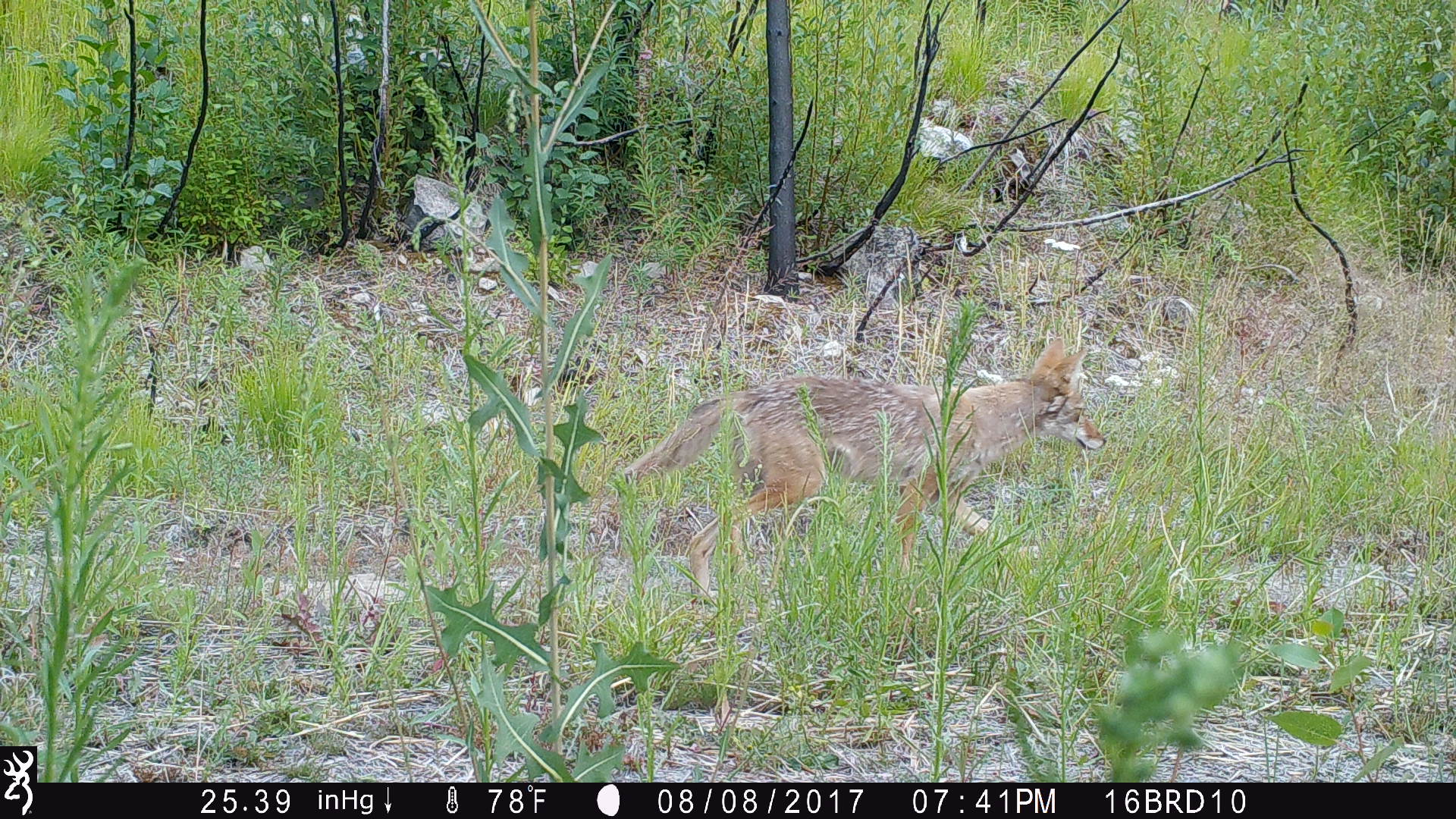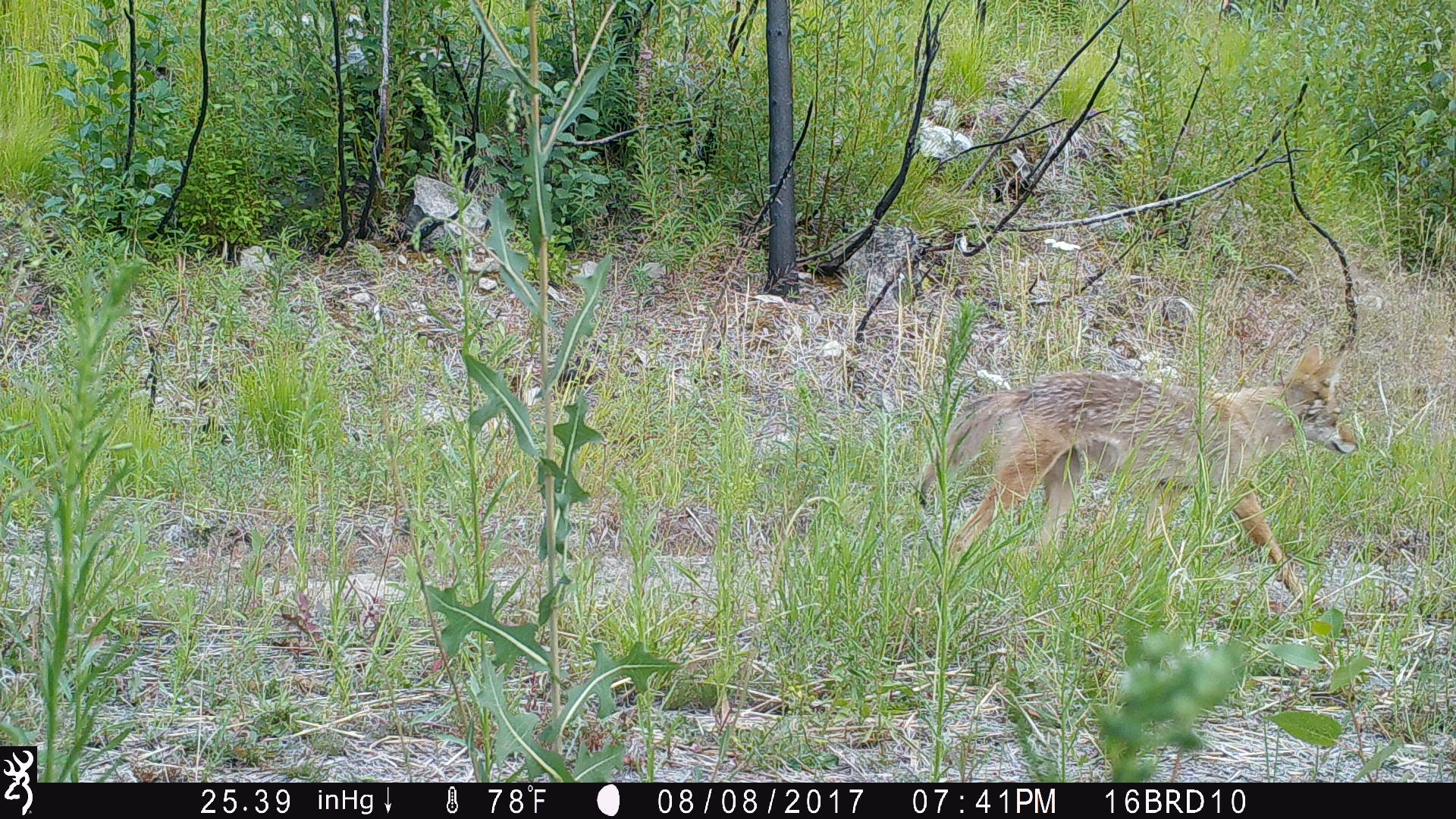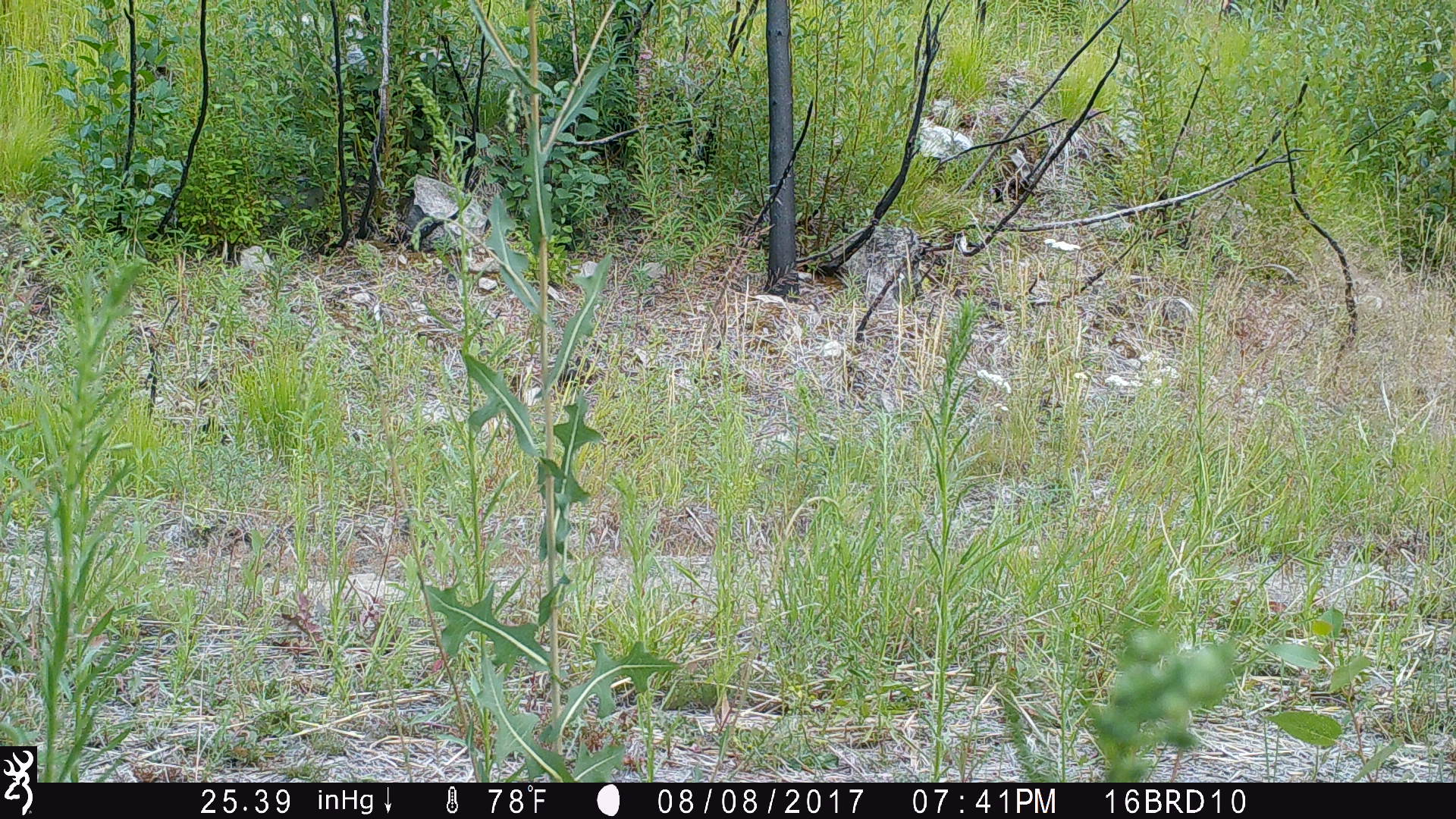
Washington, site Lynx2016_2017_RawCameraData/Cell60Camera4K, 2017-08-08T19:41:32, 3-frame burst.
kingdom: Animalia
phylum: Chordata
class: Mammalia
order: Carnivora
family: Canidae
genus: Canis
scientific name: Canis latrans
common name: coyote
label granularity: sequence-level